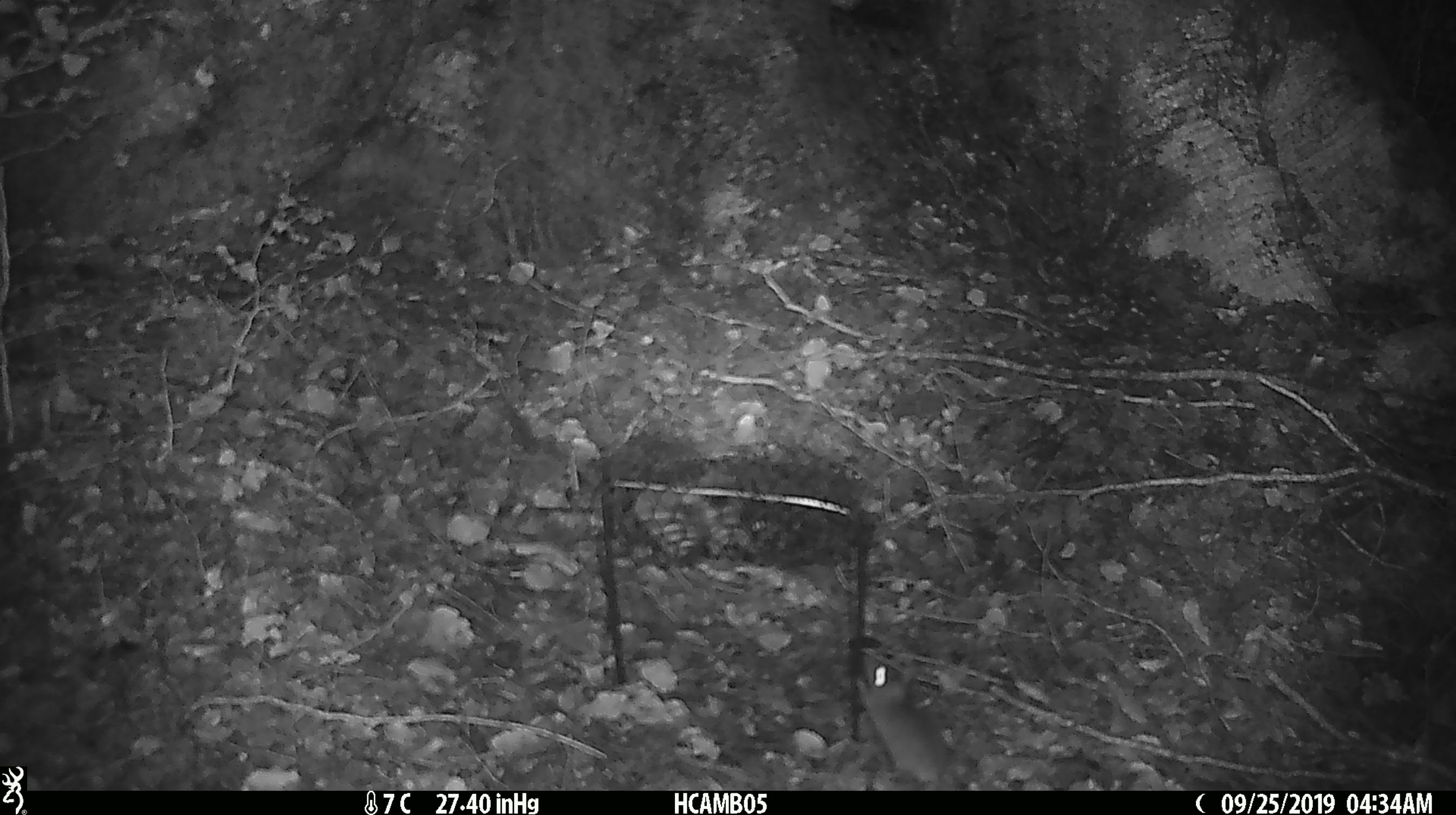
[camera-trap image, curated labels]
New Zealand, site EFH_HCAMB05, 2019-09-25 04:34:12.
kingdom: Animalia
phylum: Chordata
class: Mammalia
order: Rodentia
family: Muridae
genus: Mus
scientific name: Mus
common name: mouse